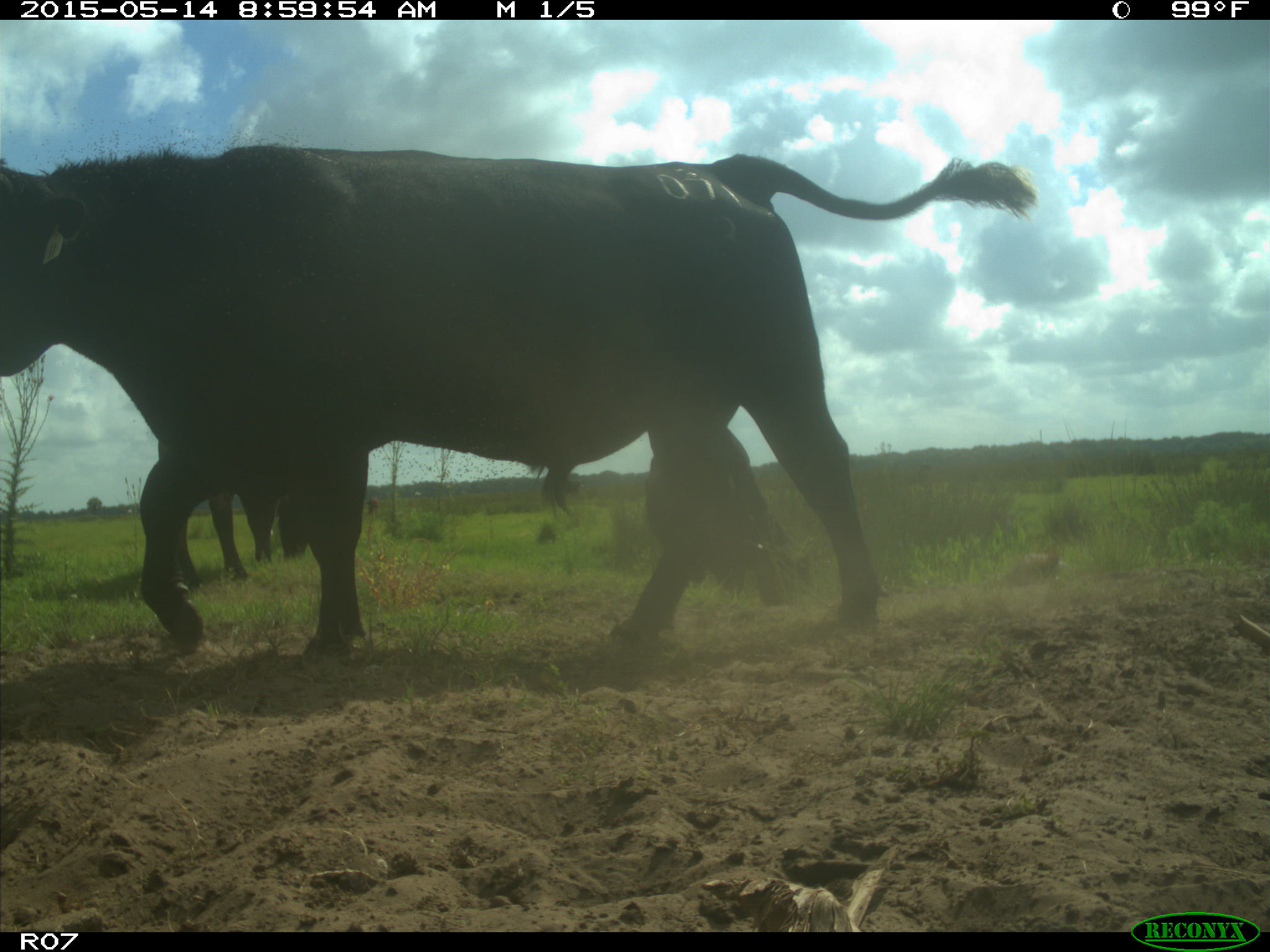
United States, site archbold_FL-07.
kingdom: Animalia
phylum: Chordata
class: Mammalia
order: Artiodactyla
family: Bovidae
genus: Bos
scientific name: Bos taurus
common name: domestic cow